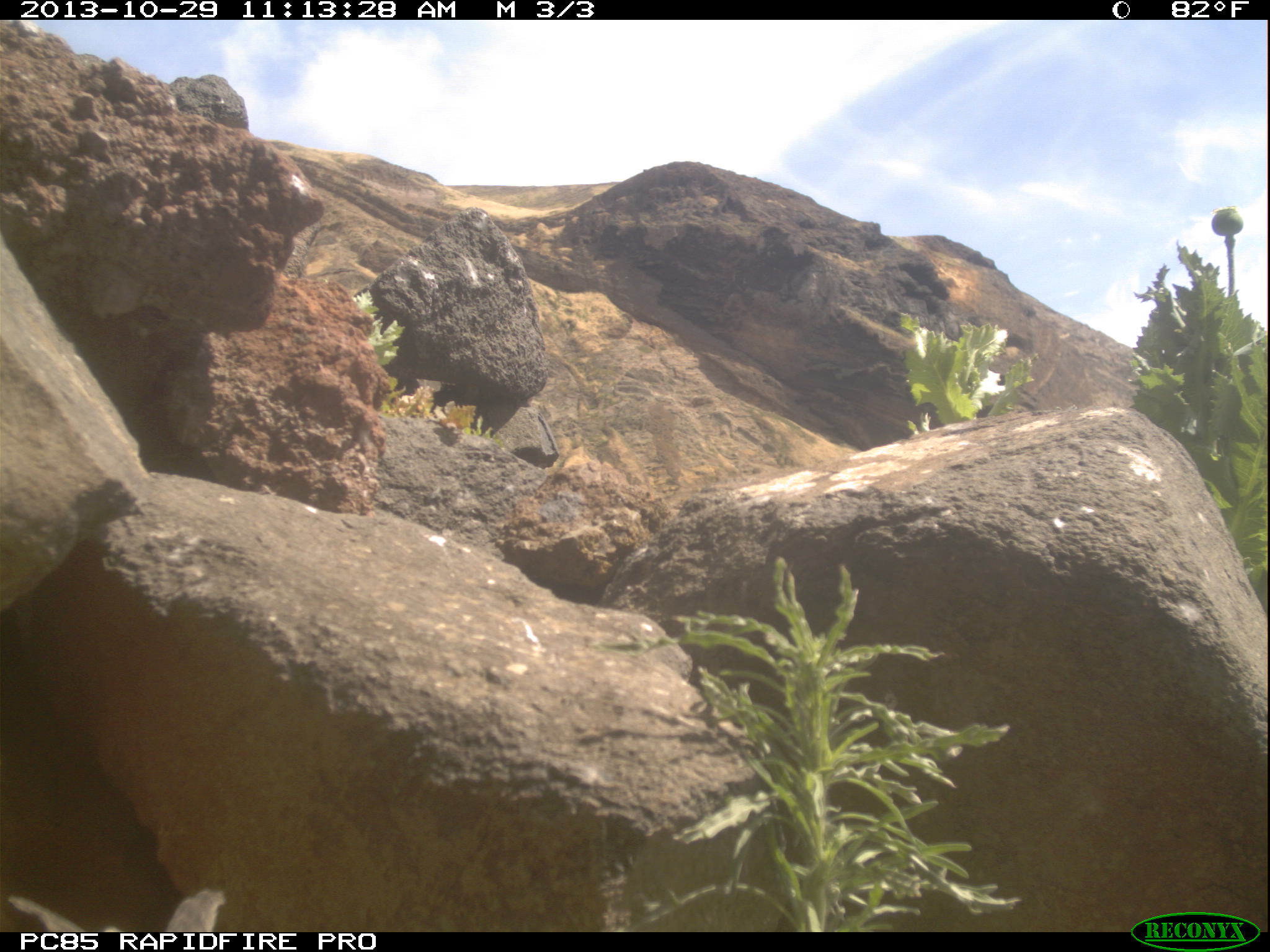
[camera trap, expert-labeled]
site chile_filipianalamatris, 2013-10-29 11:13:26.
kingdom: Animalia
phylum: Chordata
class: Aves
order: Procellariiformes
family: Procellariidae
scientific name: Procellariidae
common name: petrel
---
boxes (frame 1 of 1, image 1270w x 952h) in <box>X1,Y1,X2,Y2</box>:
petrel: <box>0,886,229,928</box>